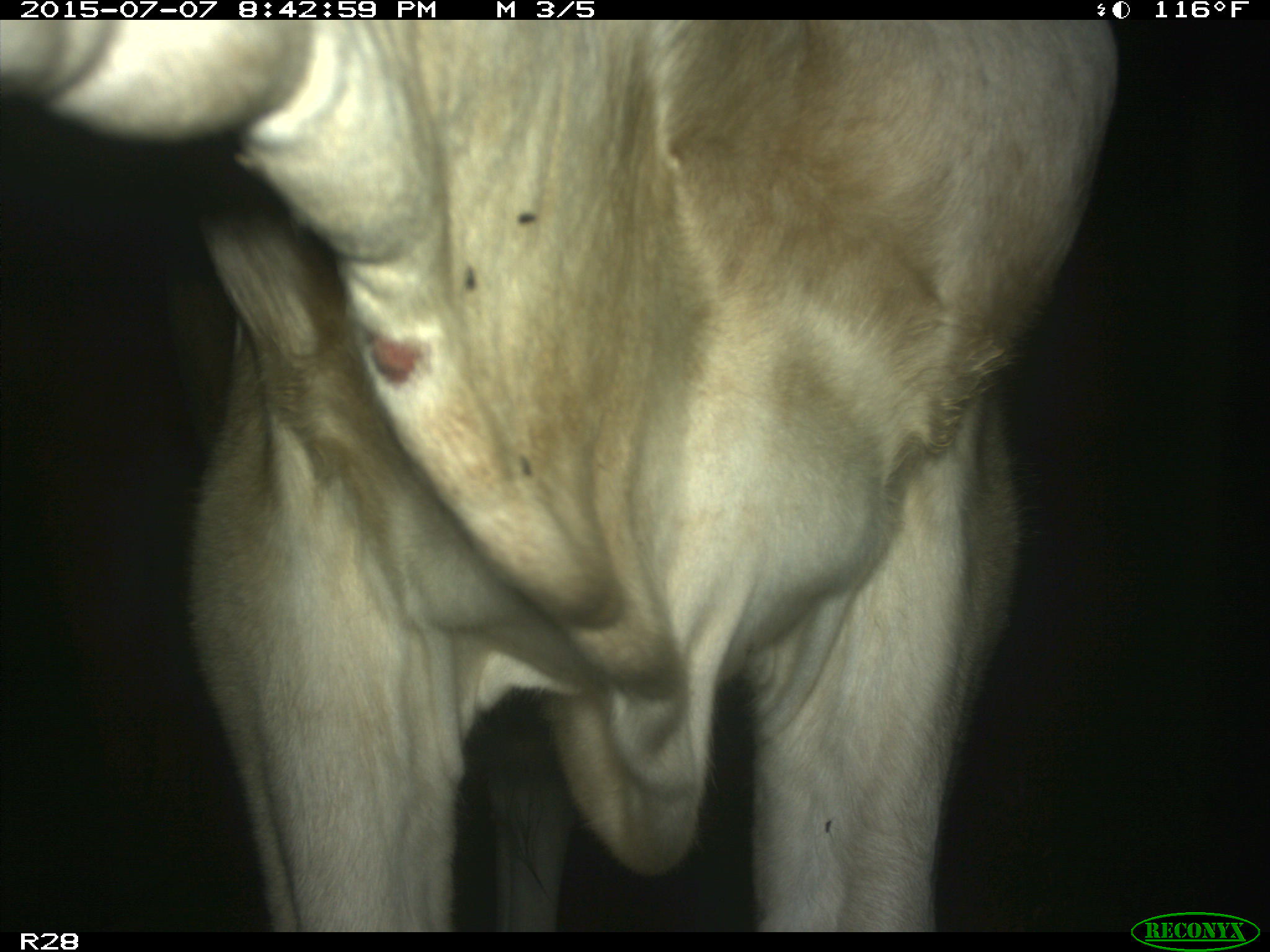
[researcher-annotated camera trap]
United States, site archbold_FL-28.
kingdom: Animalia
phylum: Chordata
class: Mammalia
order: Artiodactyla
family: Bovidae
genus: Bos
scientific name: Bos taurus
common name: domestic cow